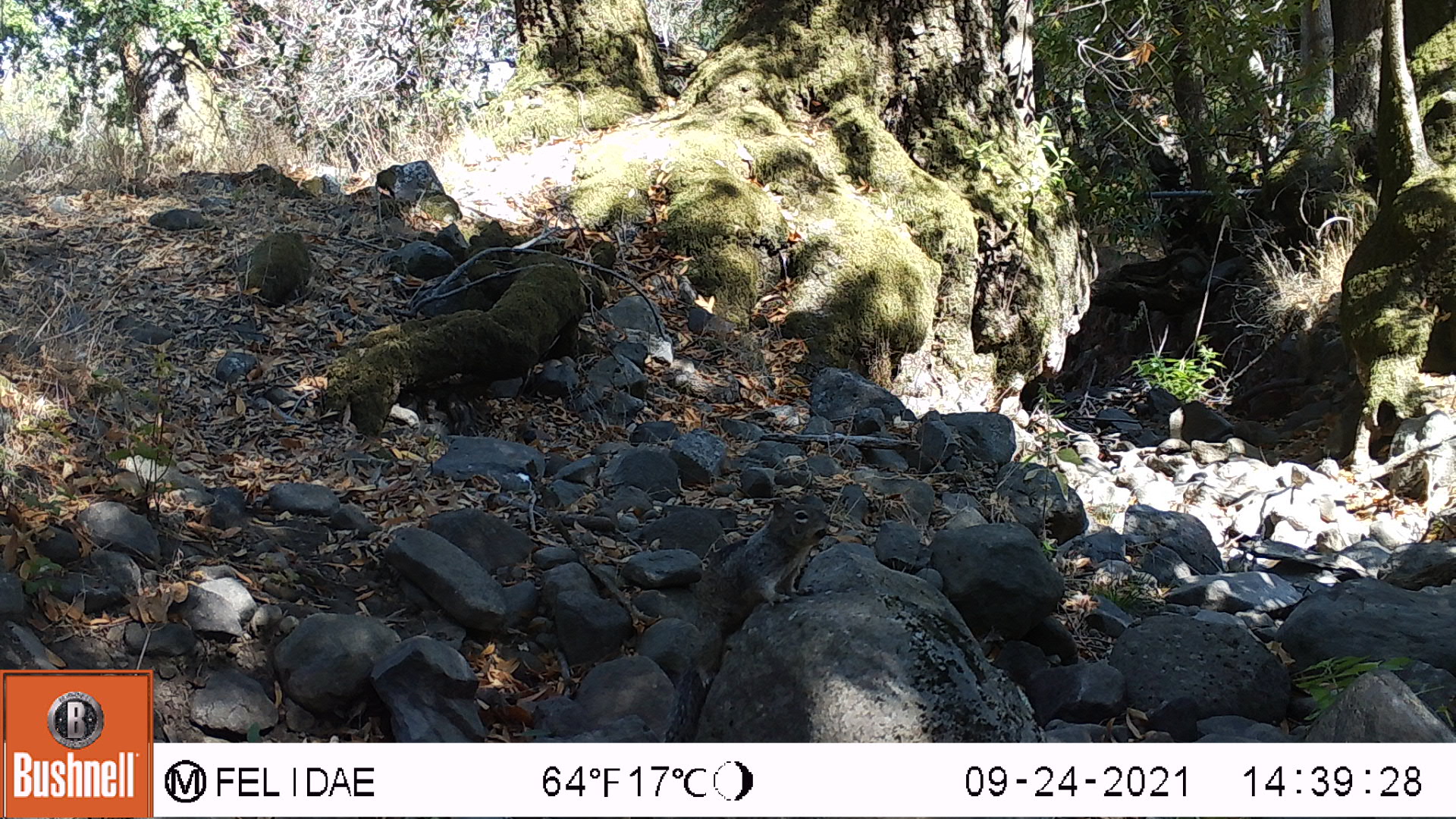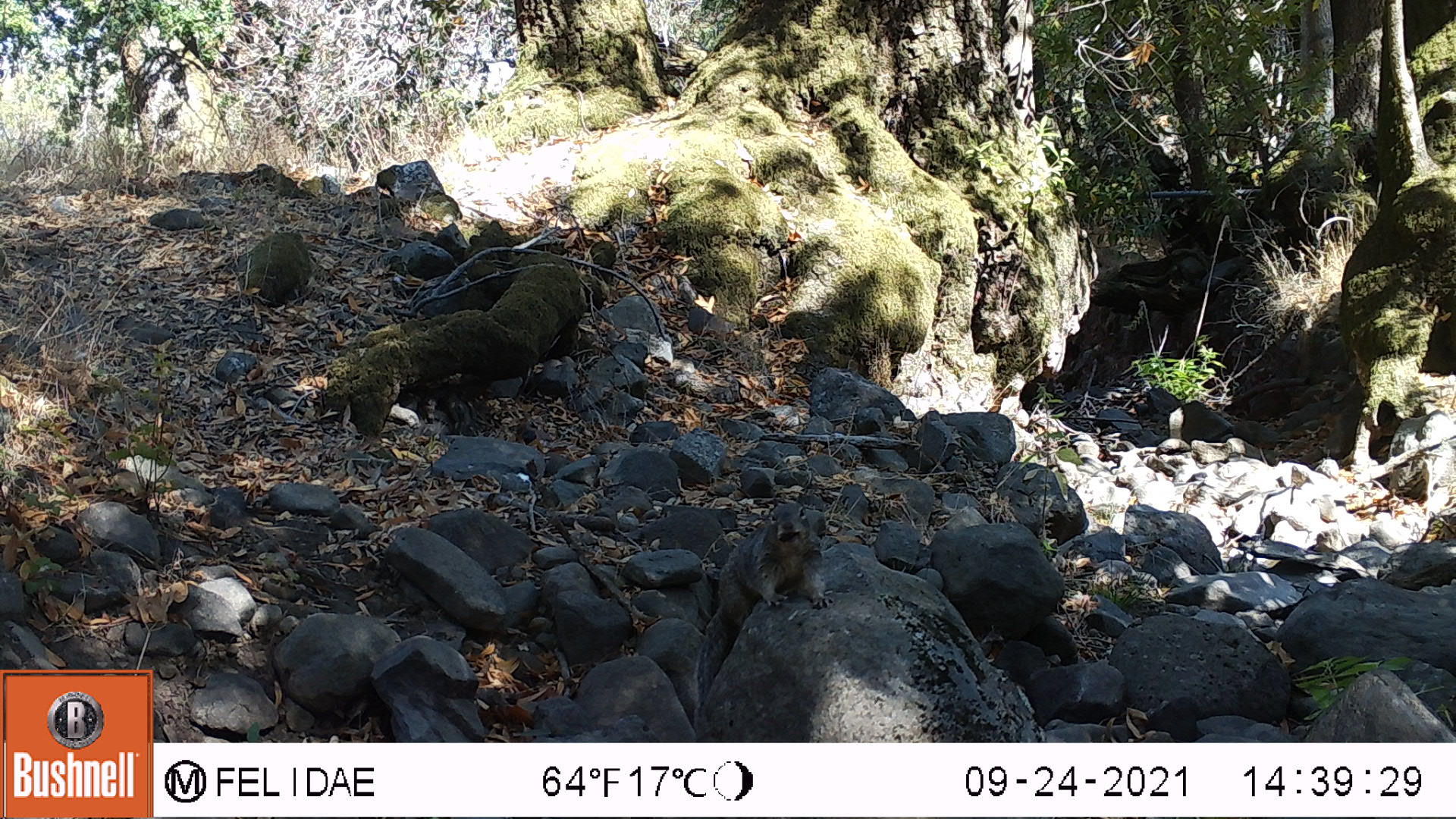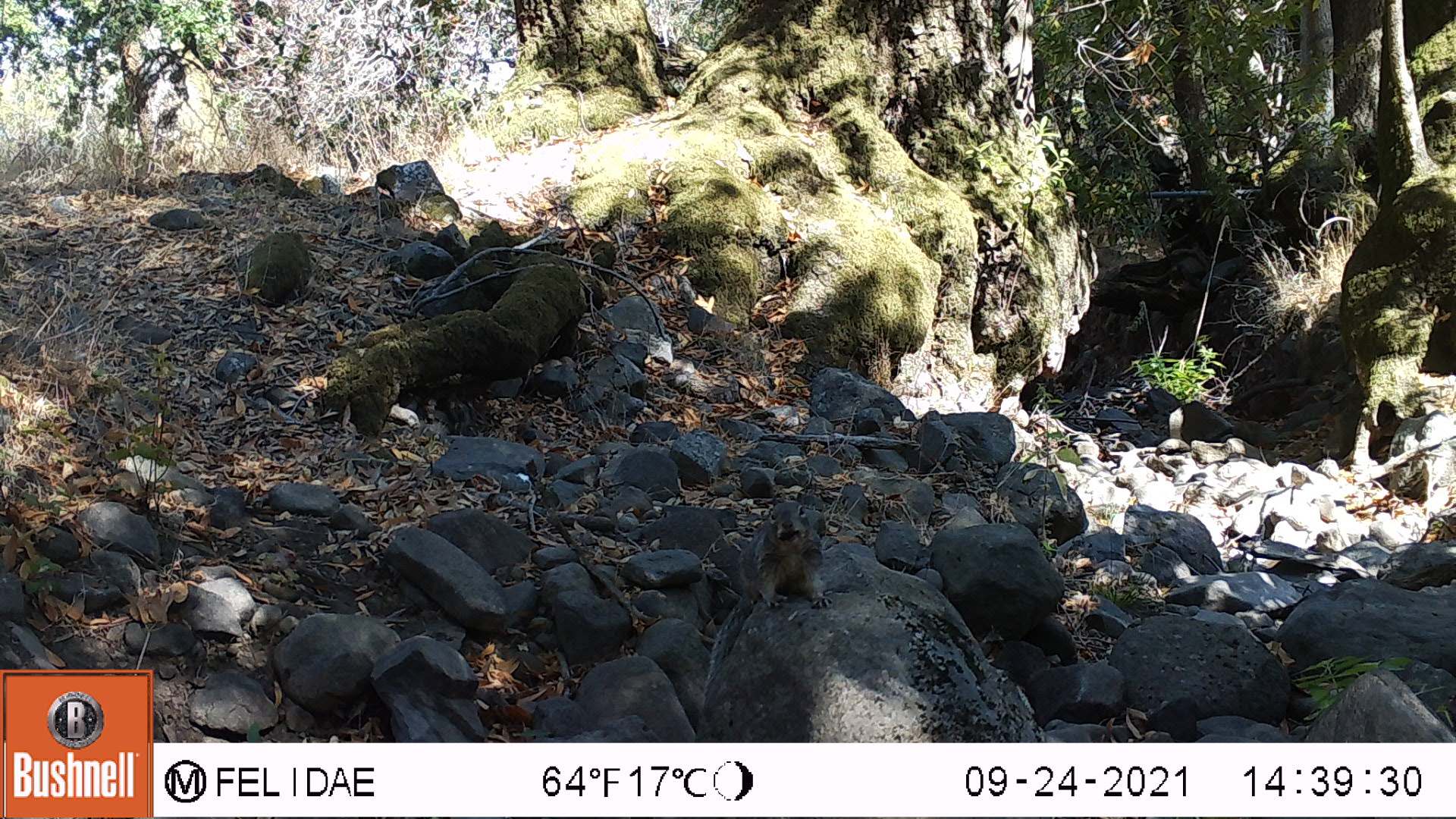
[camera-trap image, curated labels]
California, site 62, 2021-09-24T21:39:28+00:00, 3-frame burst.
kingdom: Animalia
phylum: Chordata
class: Mammalia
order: Rodentia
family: Sciuridae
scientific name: Sciuridae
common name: squirrel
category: unknown squirrel